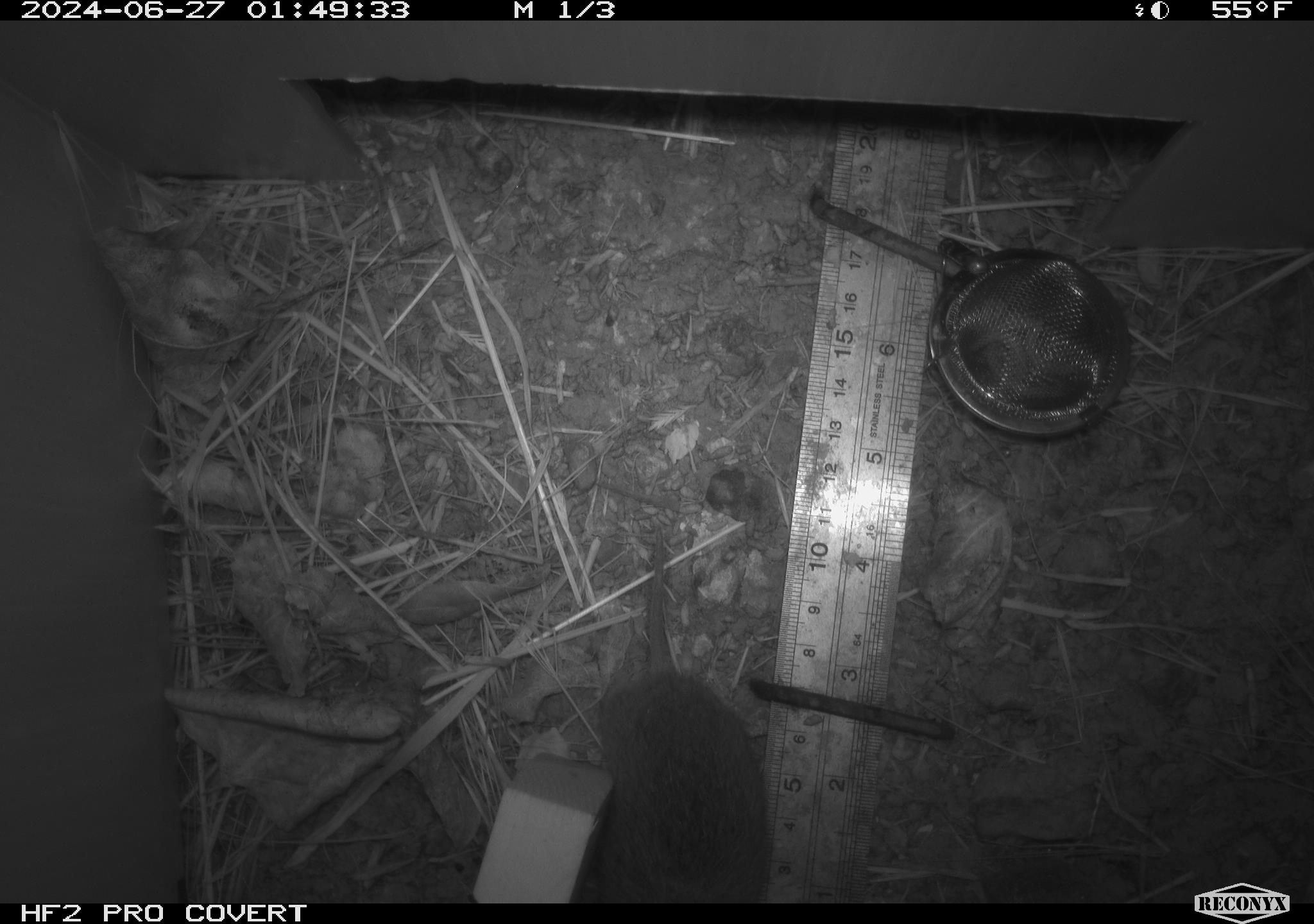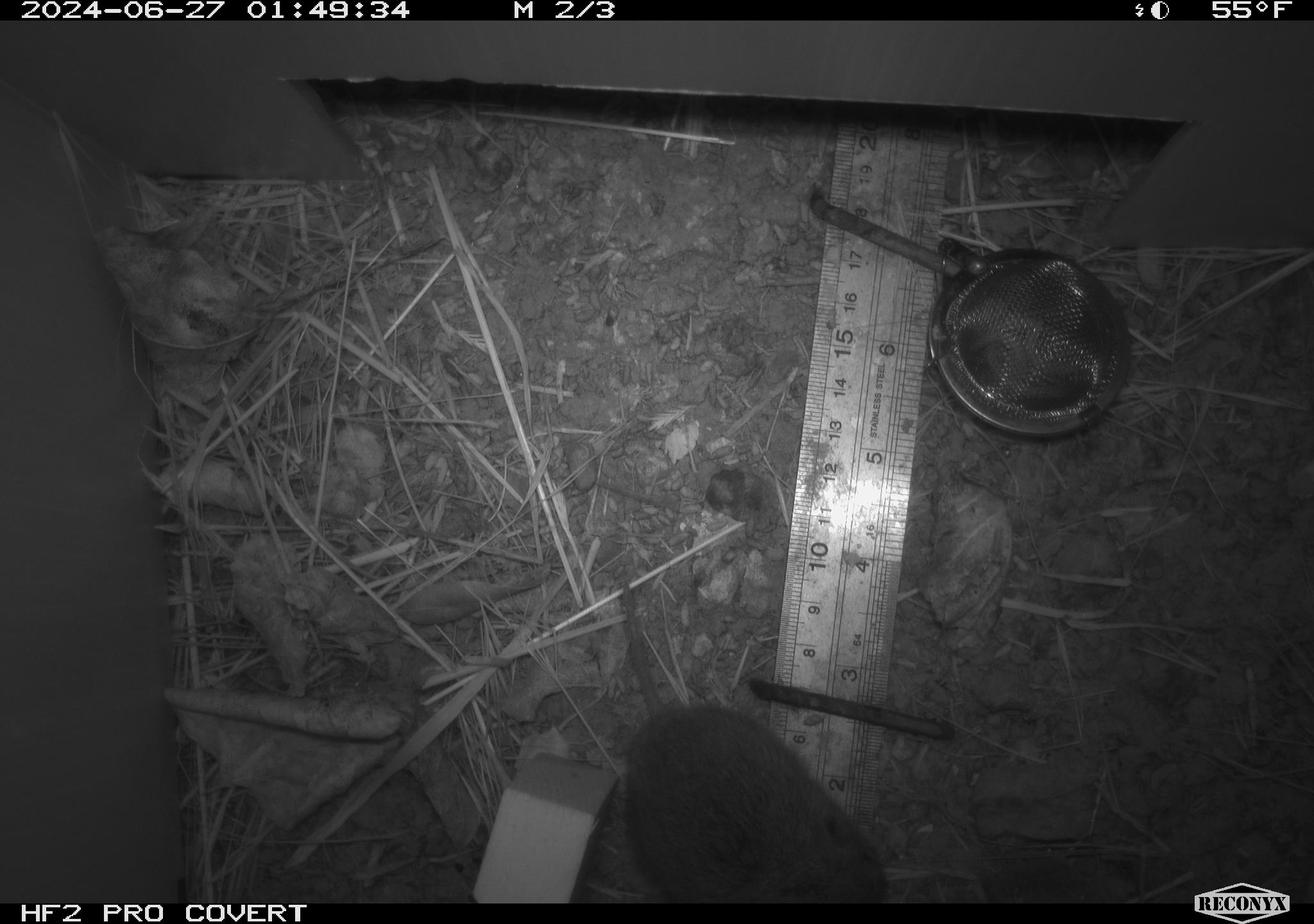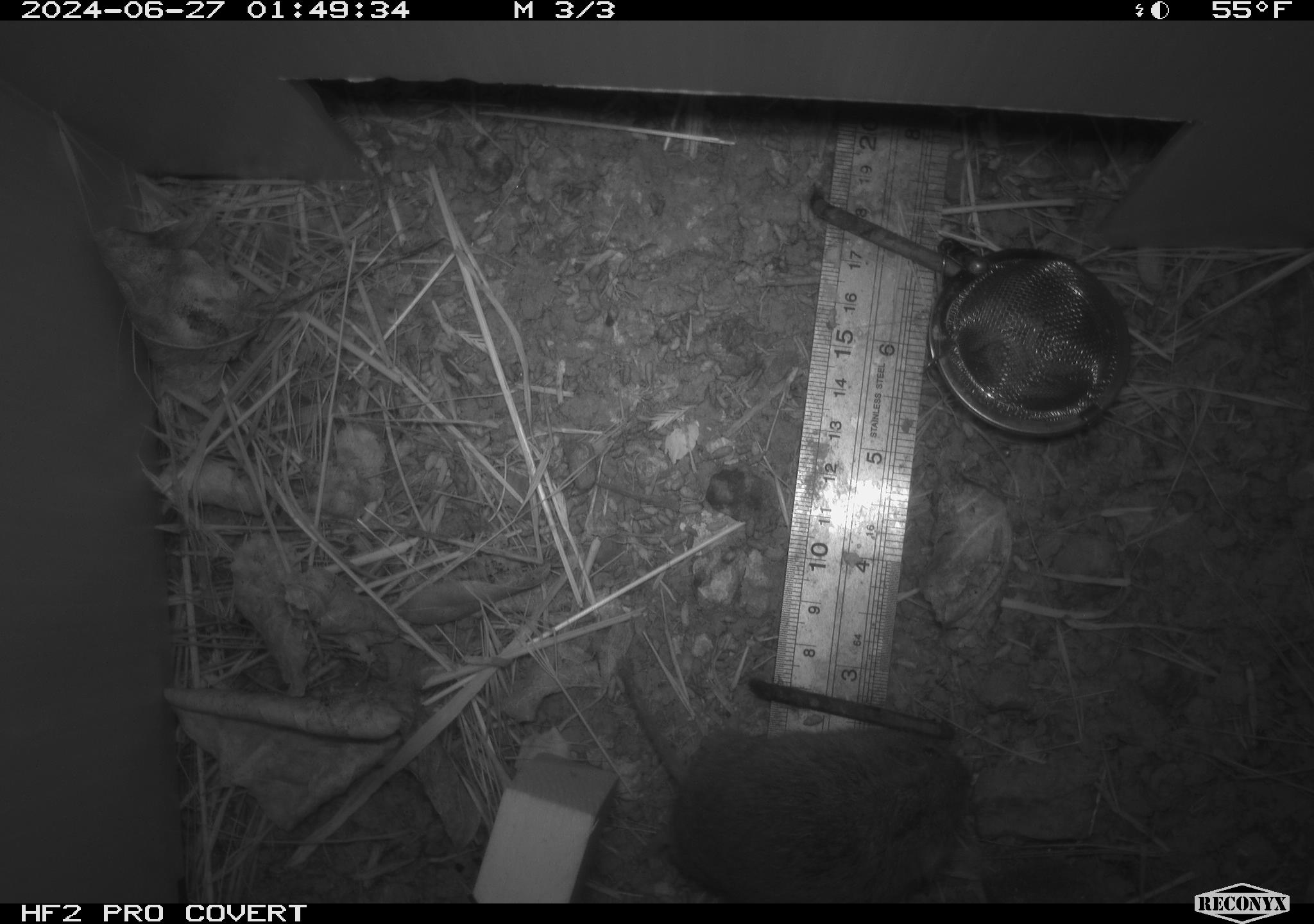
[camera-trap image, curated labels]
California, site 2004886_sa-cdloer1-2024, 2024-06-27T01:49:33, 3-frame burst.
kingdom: Animalia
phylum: Chordata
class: Mammalia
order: Rodentia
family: Cricetidae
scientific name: Arvicolinae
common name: voles, lemmings, and muskrats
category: arvicolinae subfamily